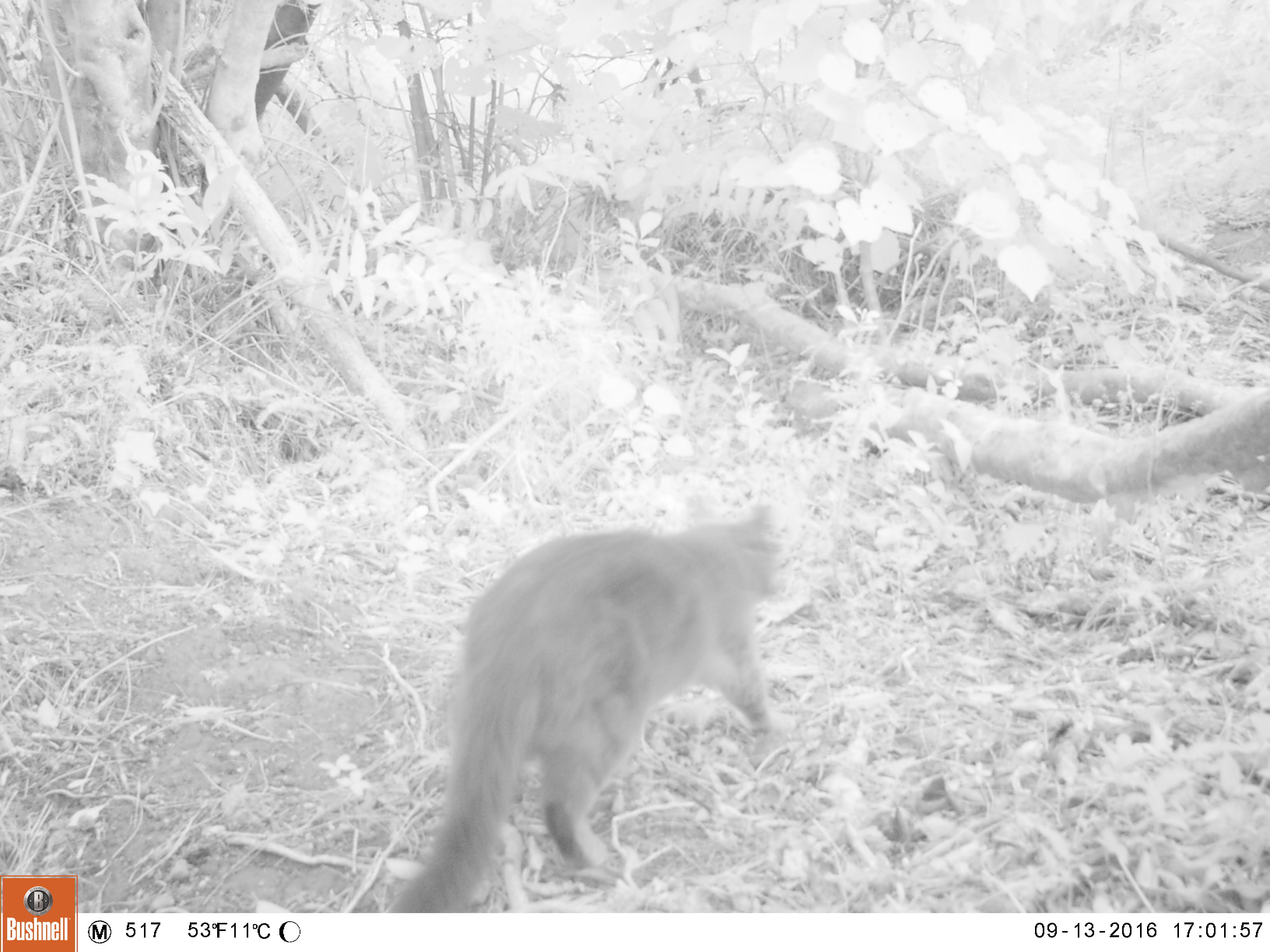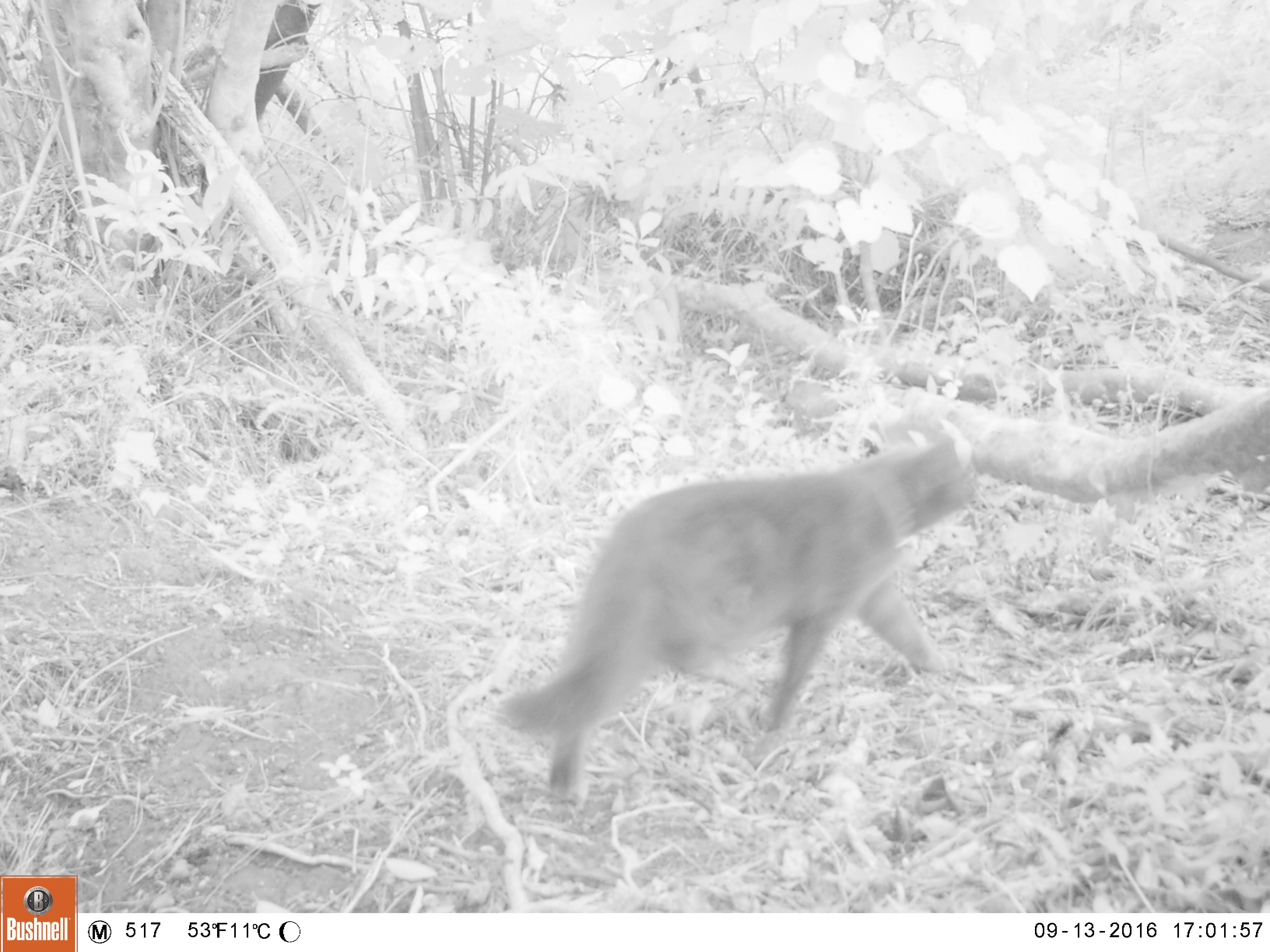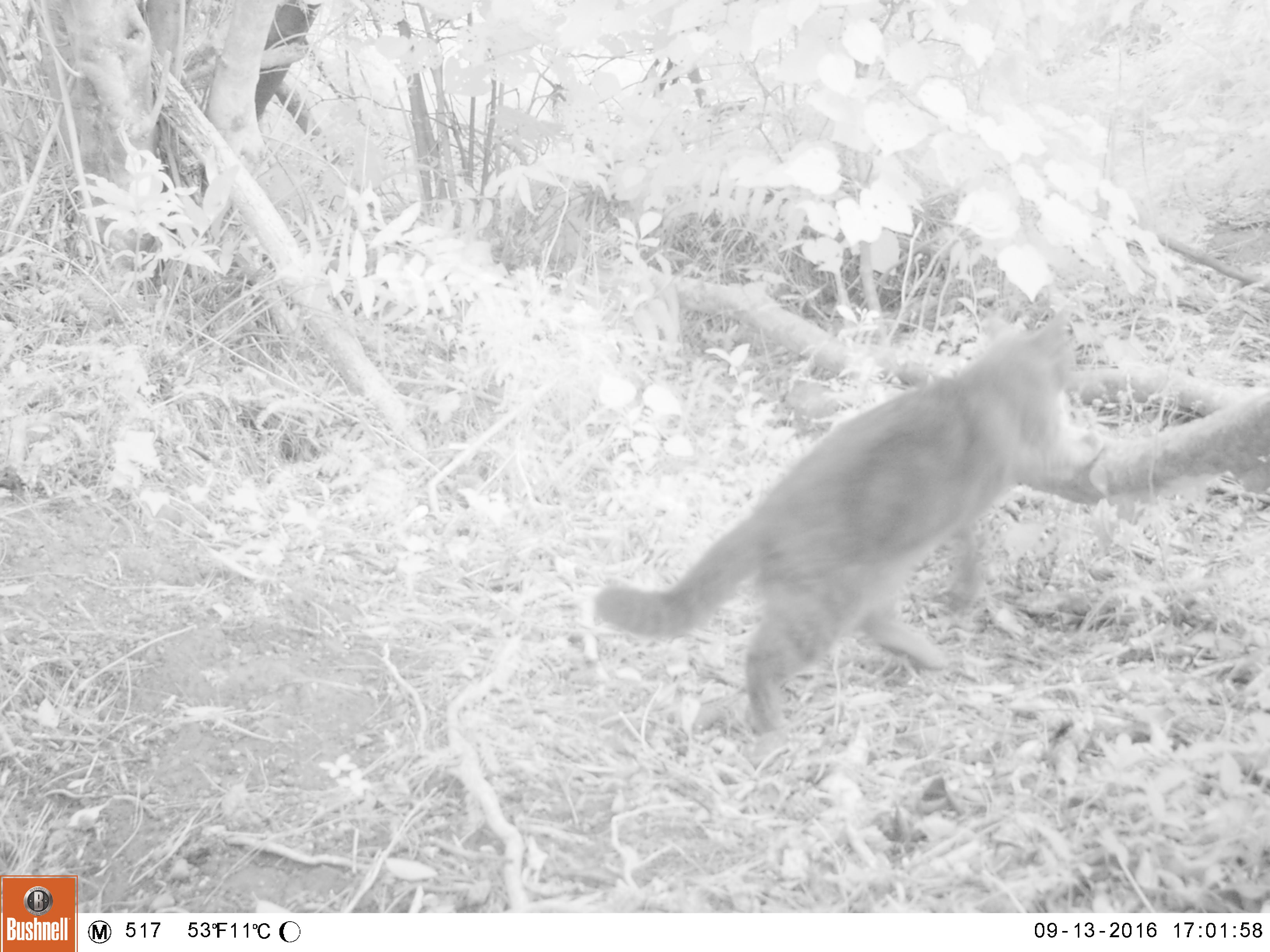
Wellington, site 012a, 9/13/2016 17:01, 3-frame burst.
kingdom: Animalia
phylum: Chordata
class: Mammalia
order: Carnivora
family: Felidae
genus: Felis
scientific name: Felis catus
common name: cat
Cat (Felis catus).